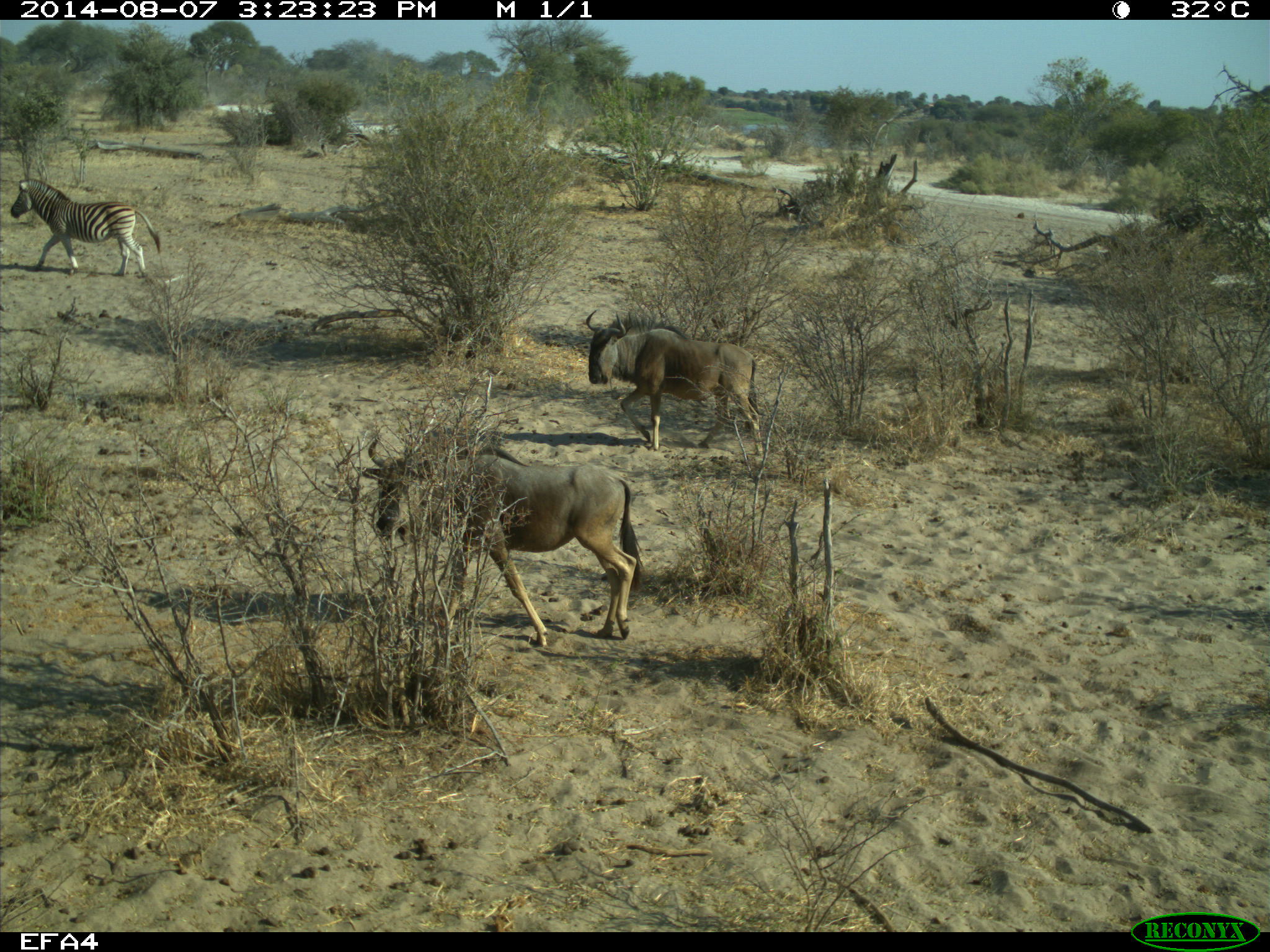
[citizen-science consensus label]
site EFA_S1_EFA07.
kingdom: Animalia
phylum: Chordata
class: Mammalia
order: Artiodactyla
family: Bovidae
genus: Connochaetes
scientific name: Connochaetes taurinus taurinus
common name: blue wildebeest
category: wildebeestblue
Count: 2.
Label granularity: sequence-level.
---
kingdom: Animalia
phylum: Chordata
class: Mammalia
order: Perissodactyla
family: Equidae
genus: Equus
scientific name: Equus quagga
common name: plains zebra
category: zebraplains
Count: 1.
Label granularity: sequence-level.